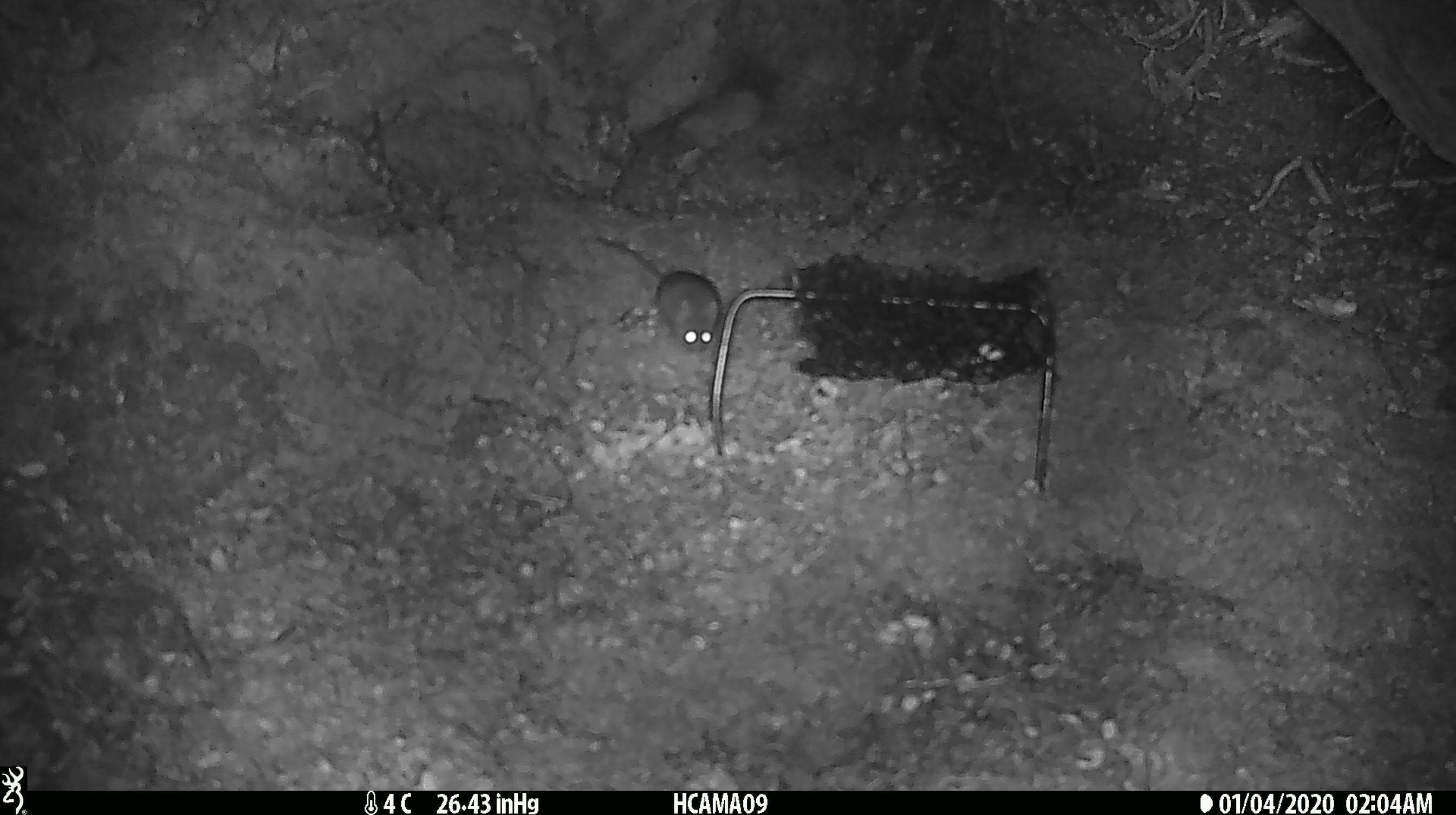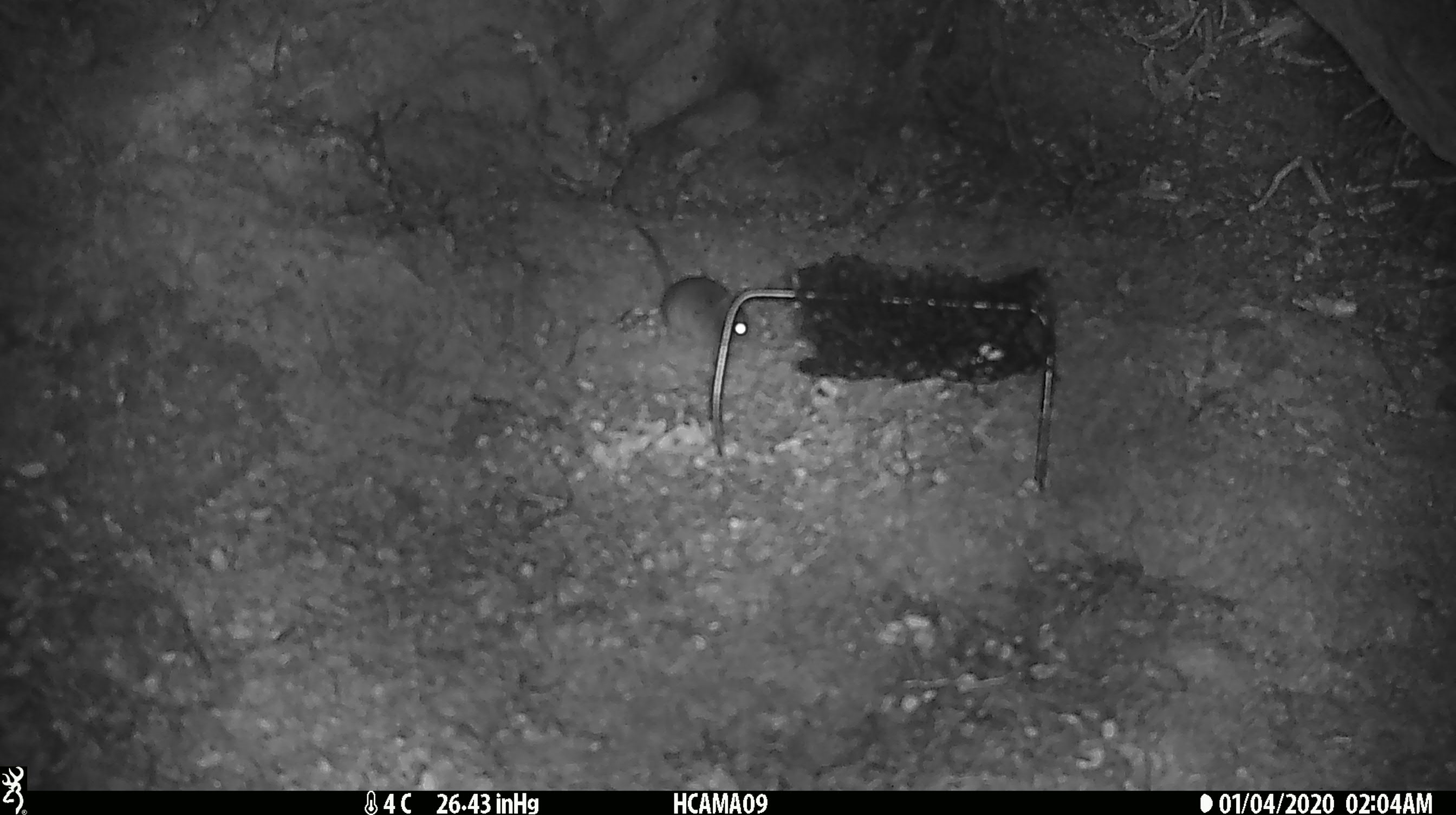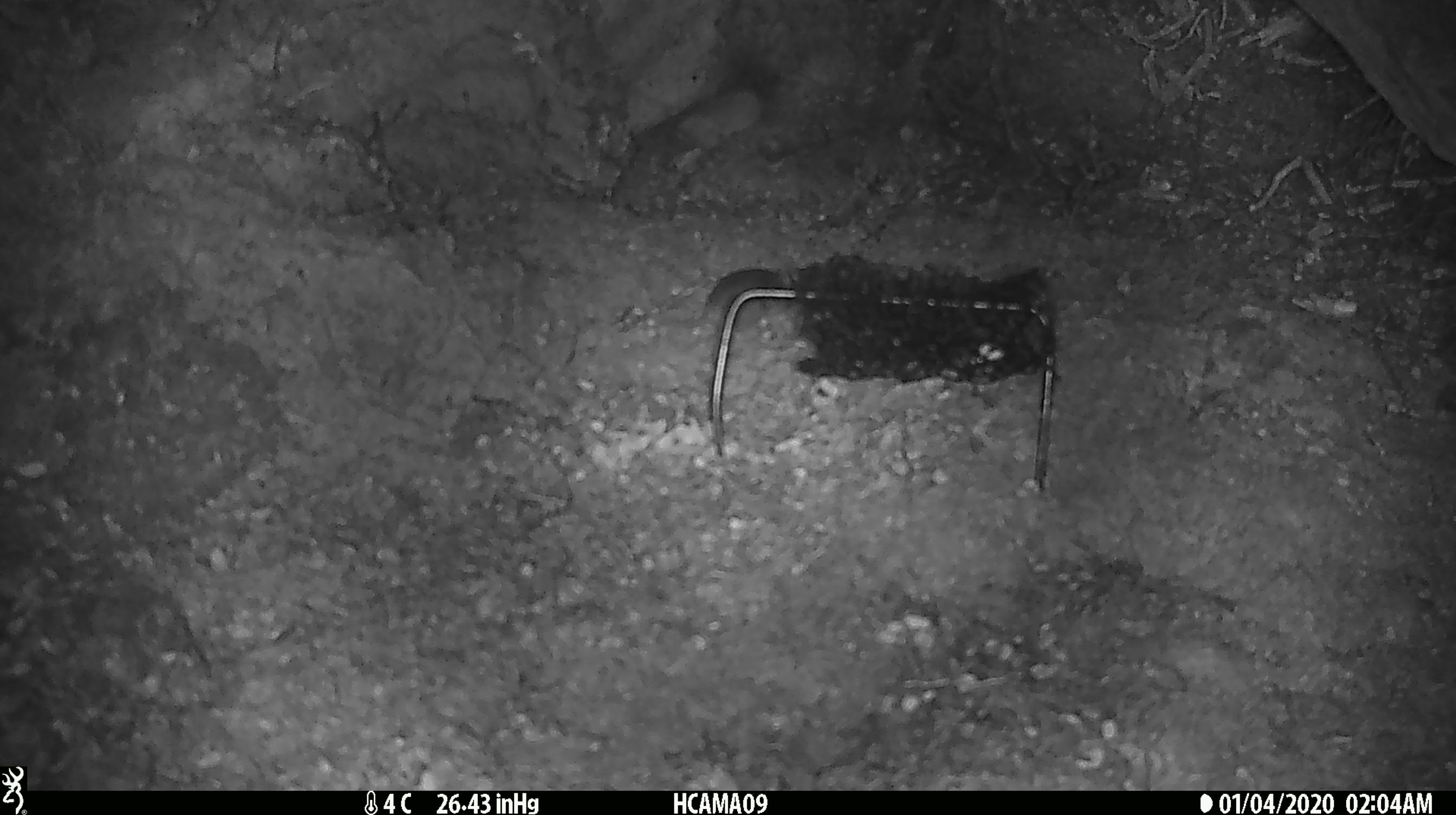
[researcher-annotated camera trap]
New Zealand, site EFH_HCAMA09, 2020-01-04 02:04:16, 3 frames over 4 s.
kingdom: Animalia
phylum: Chordata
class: Mammalia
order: Rodentia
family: Muridae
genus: Mus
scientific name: Mus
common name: mouse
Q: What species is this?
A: Mouse (Mus).